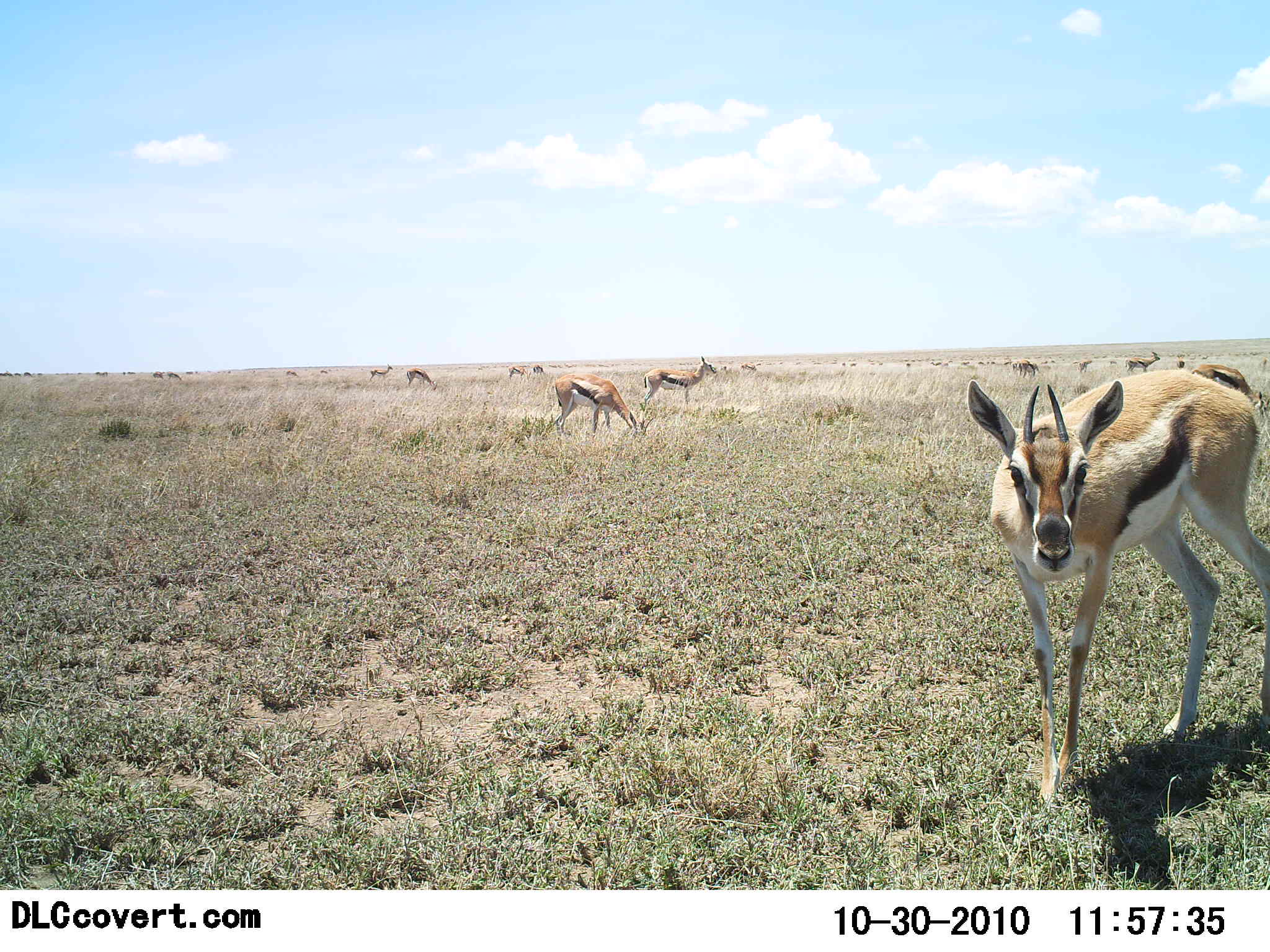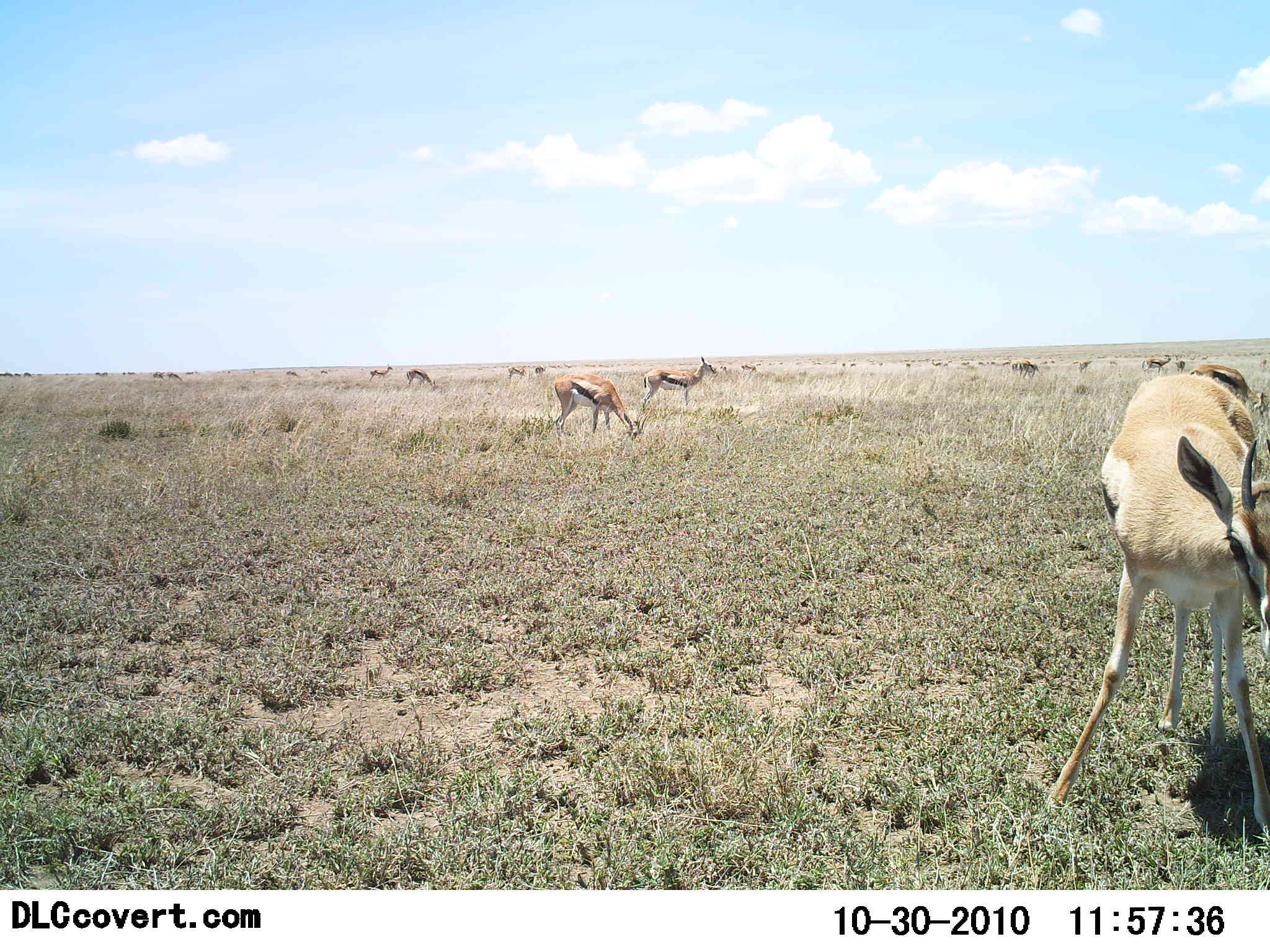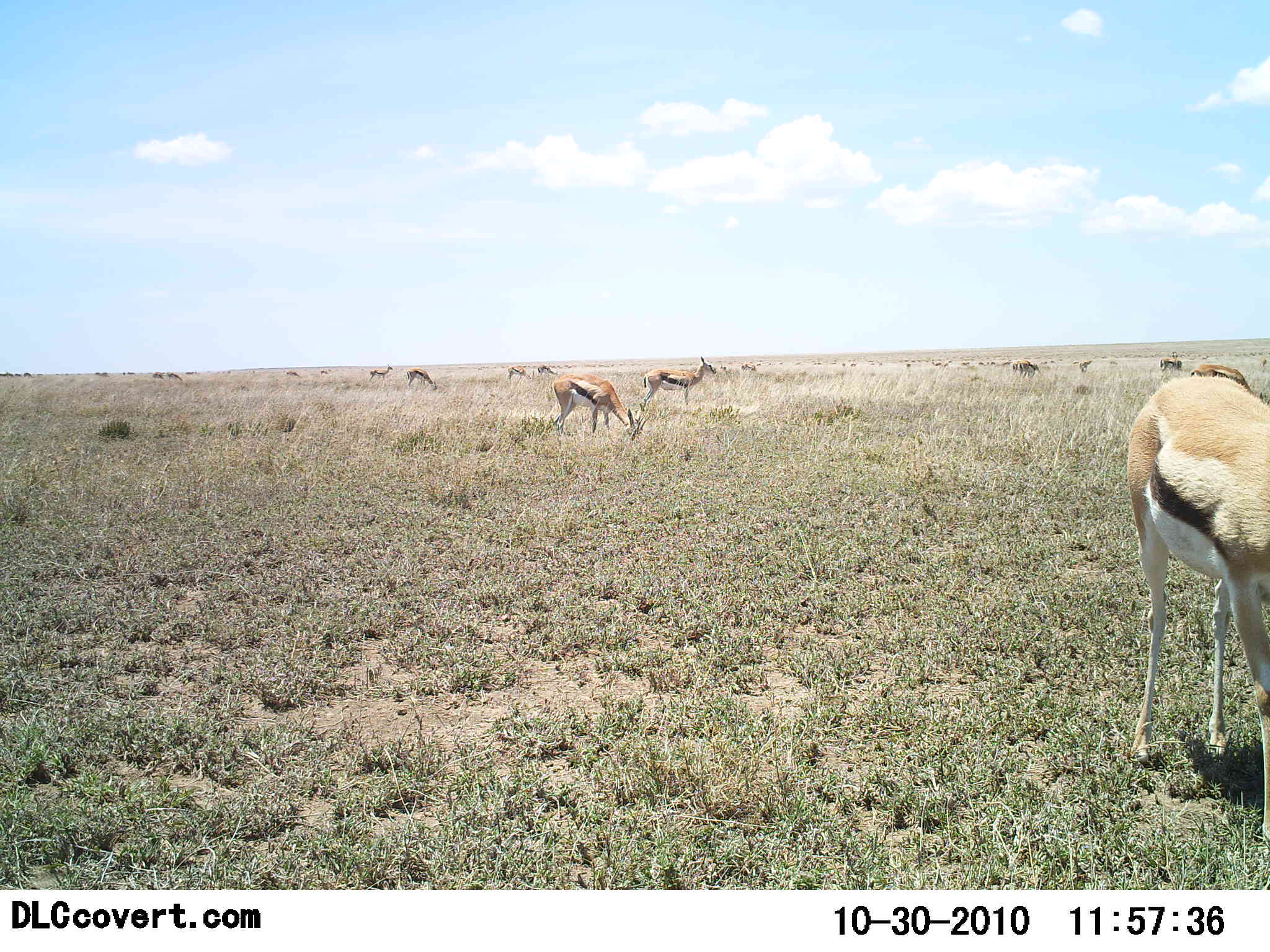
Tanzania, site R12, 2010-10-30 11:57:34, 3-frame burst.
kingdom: Animalia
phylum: Chordata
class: Mammalia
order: Artiodactyla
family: Bovidae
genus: Eudorcas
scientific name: Eudorcas thomsonii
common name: thomson's gazelle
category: gazellethomsons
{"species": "gazellethomsons (thomson's gazelle) (Eudorcas thomsonii)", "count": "11-50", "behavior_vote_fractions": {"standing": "42%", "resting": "0%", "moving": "25%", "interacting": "17%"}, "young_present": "0%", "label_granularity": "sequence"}